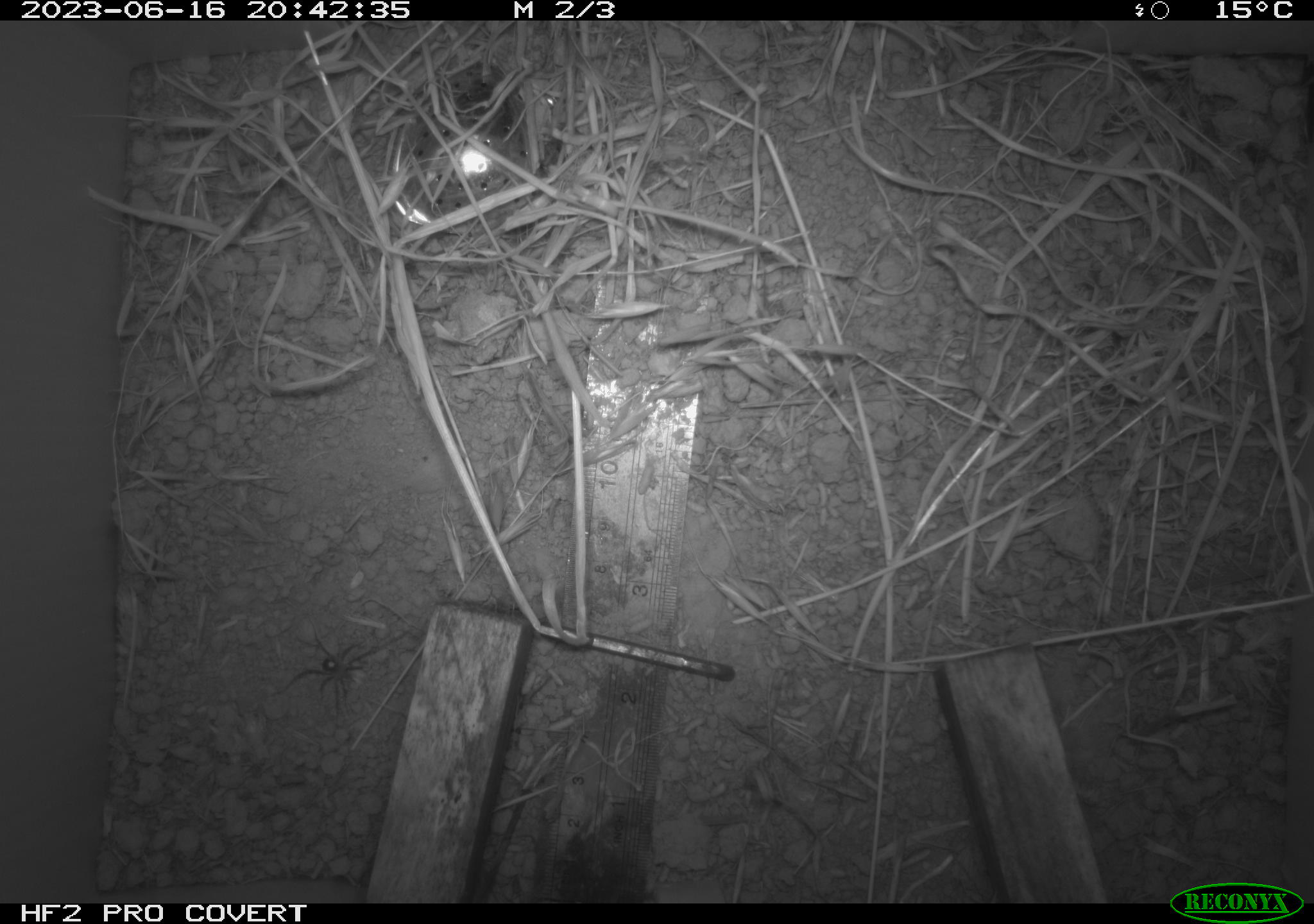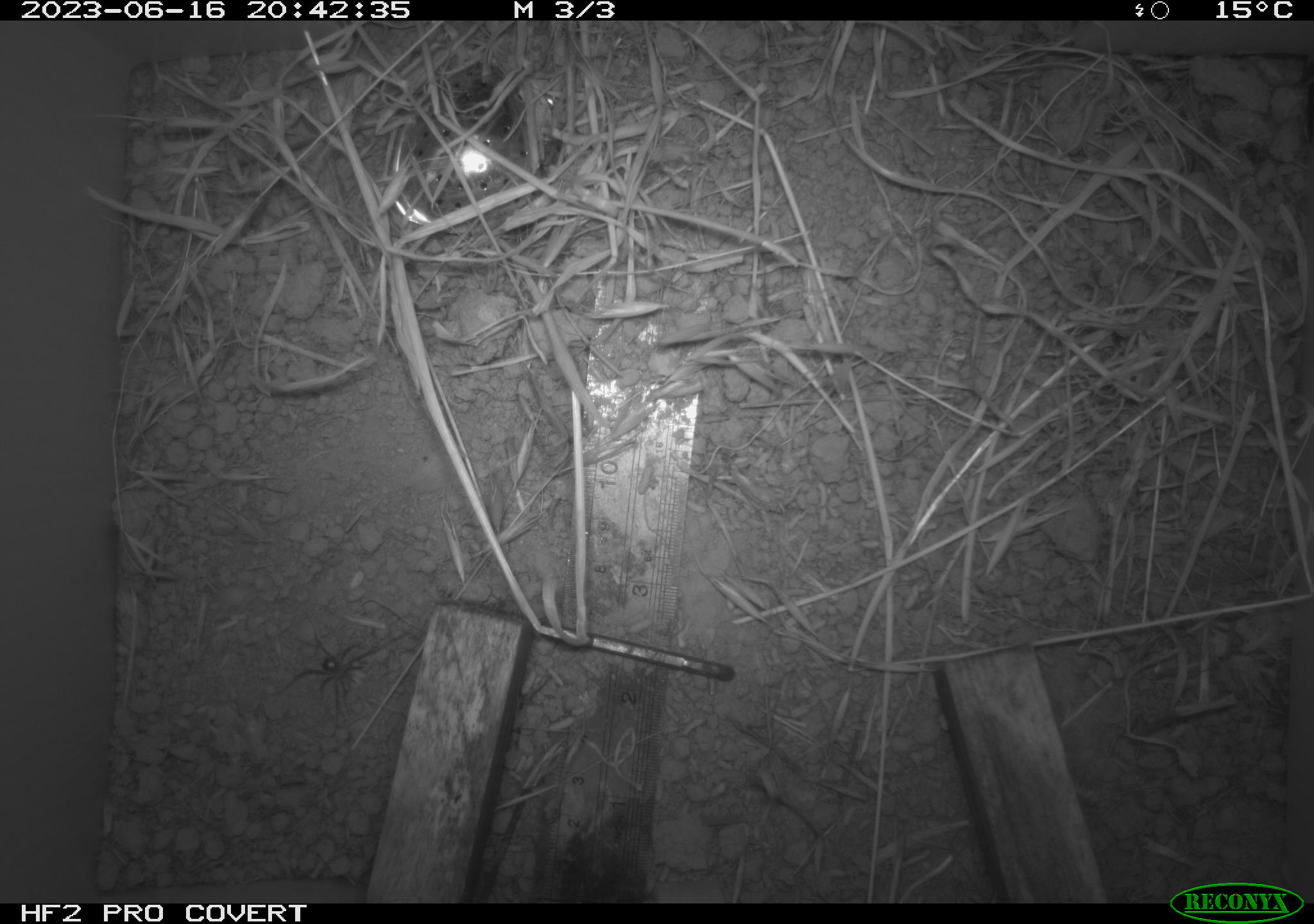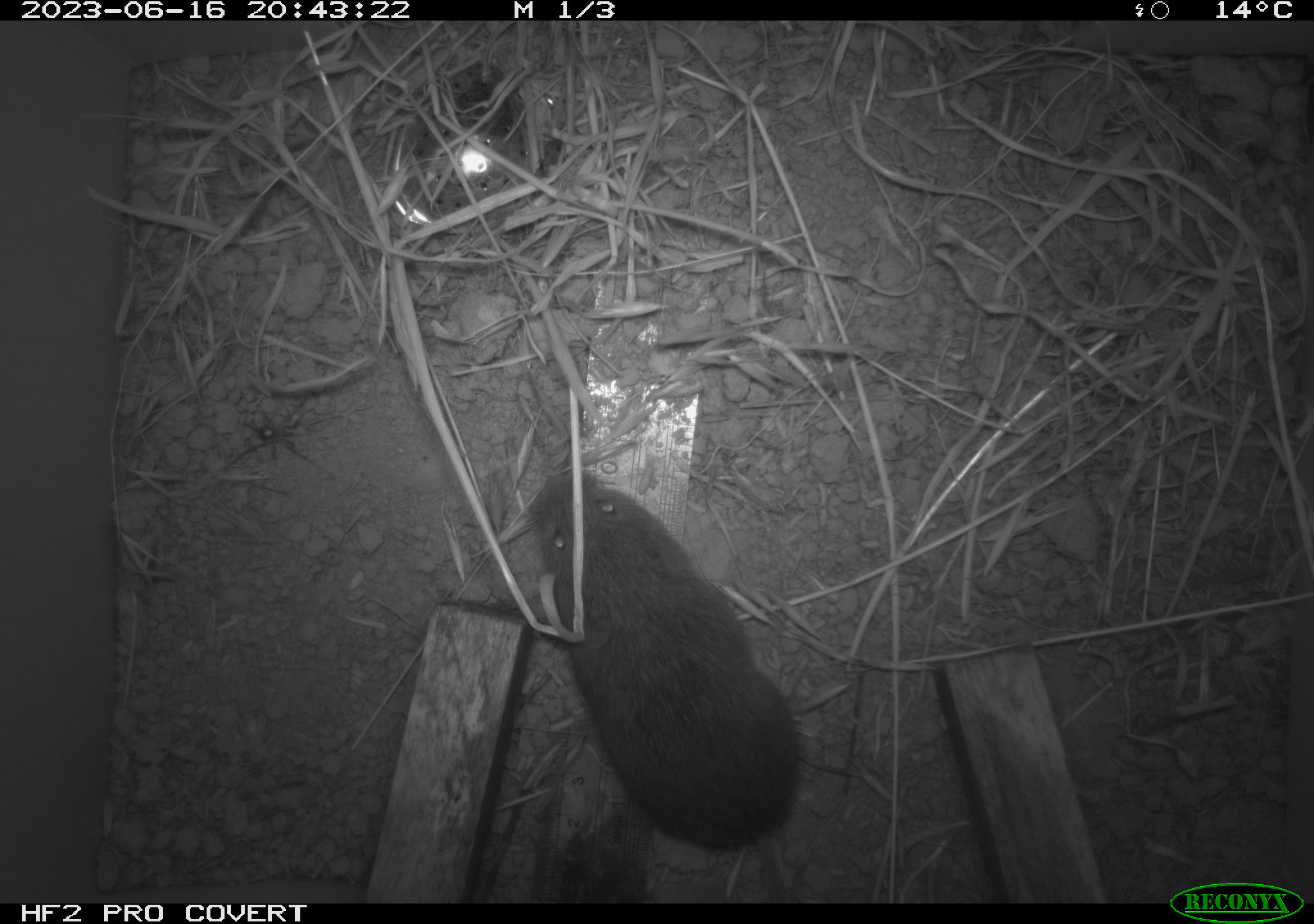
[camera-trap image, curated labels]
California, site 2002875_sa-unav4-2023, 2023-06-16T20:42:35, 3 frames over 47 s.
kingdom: Animalia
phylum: Chordata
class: Mammalia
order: Rodentia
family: Cricetidae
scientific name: Arvicolinae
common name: voles, lemmings, and muskrats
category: arvicolinae subfamily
Arvicolinae subfamily (voles, lemmings, and muskrats) (Arvicolinae).